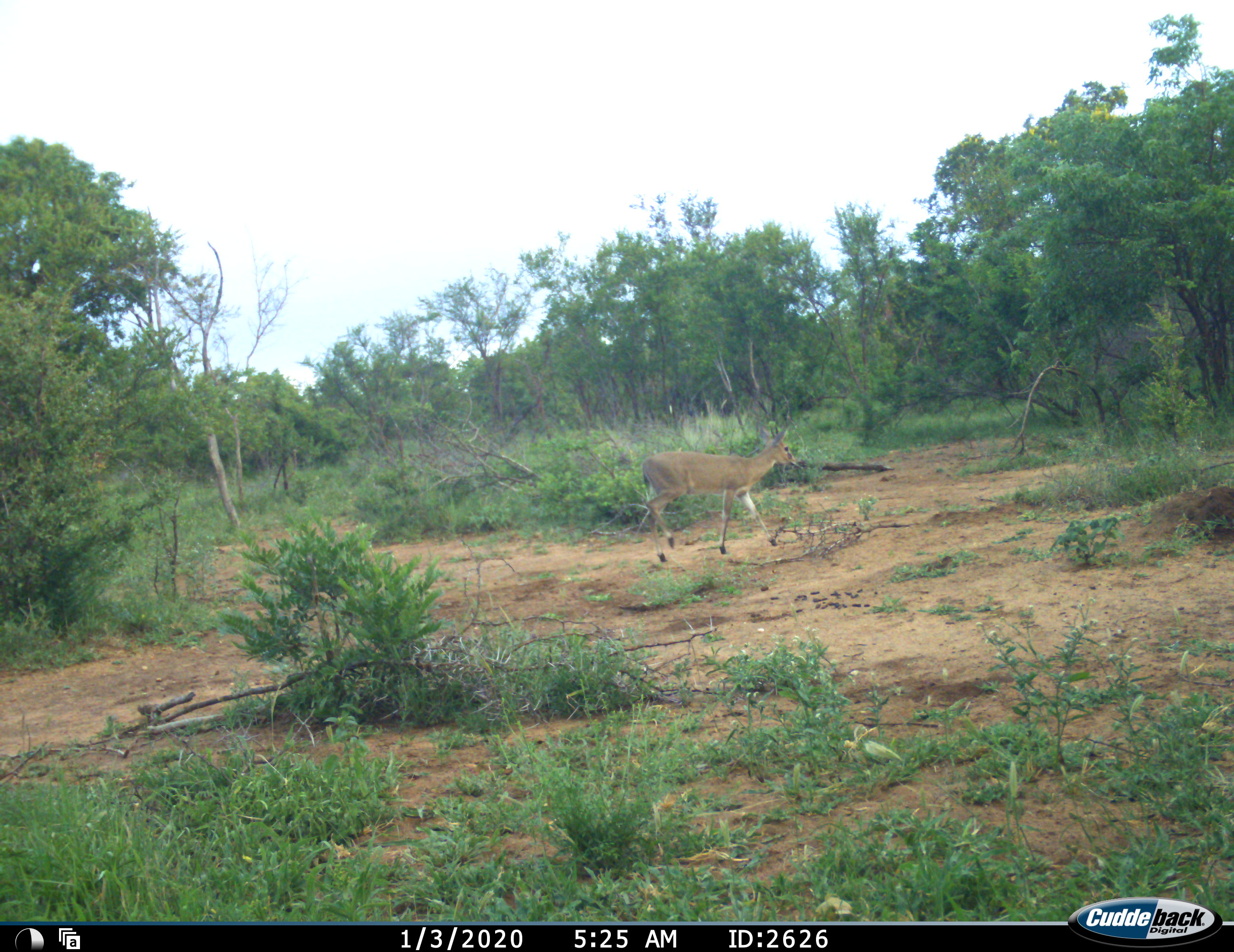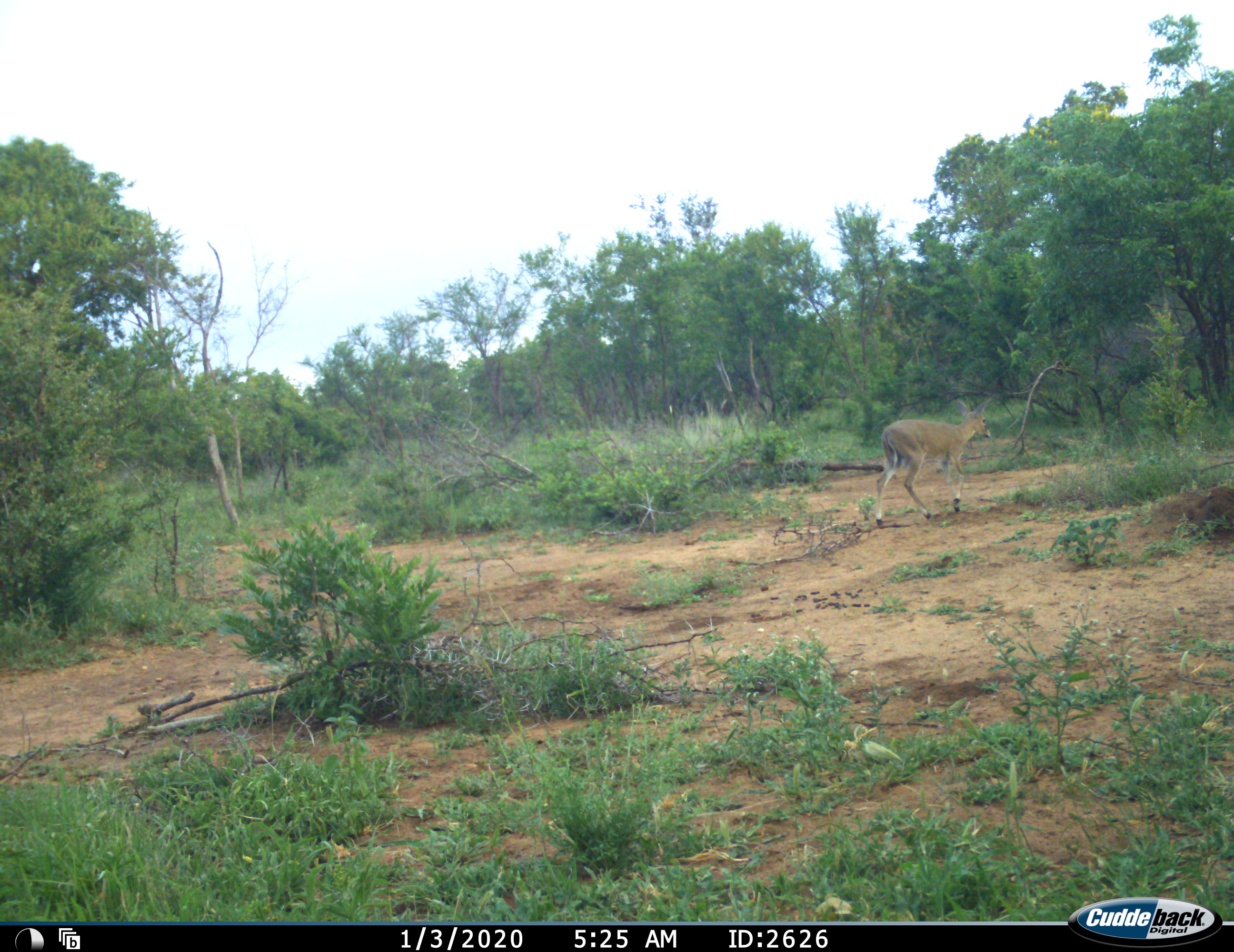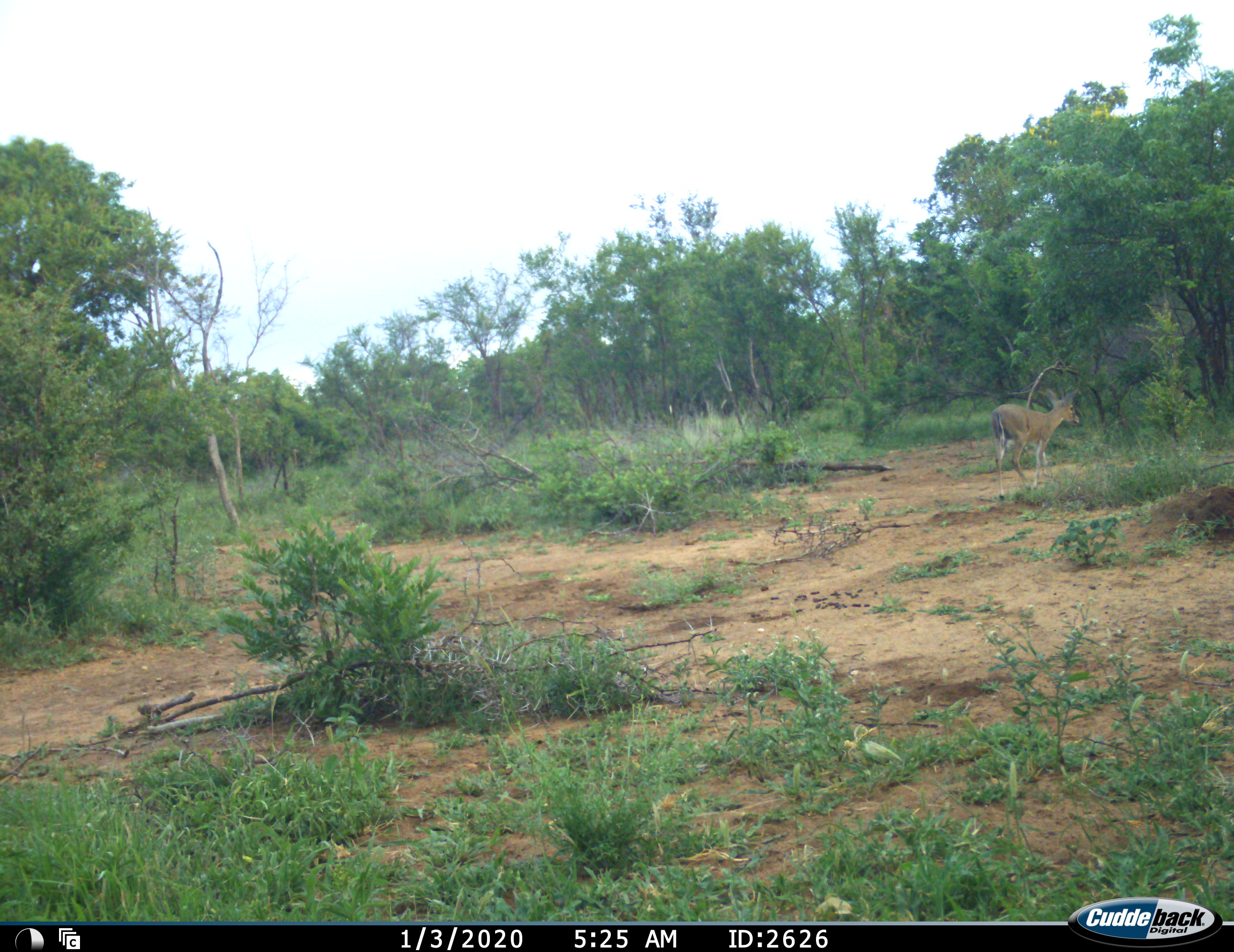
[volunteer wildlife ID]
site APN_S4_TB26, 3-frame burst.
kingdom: Animalia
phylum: Chordata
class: Mammalia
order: Artiodactyla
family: Bovidae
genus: Aepyceros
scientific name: Aepyceros melampus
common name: impala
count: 1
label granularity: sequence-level